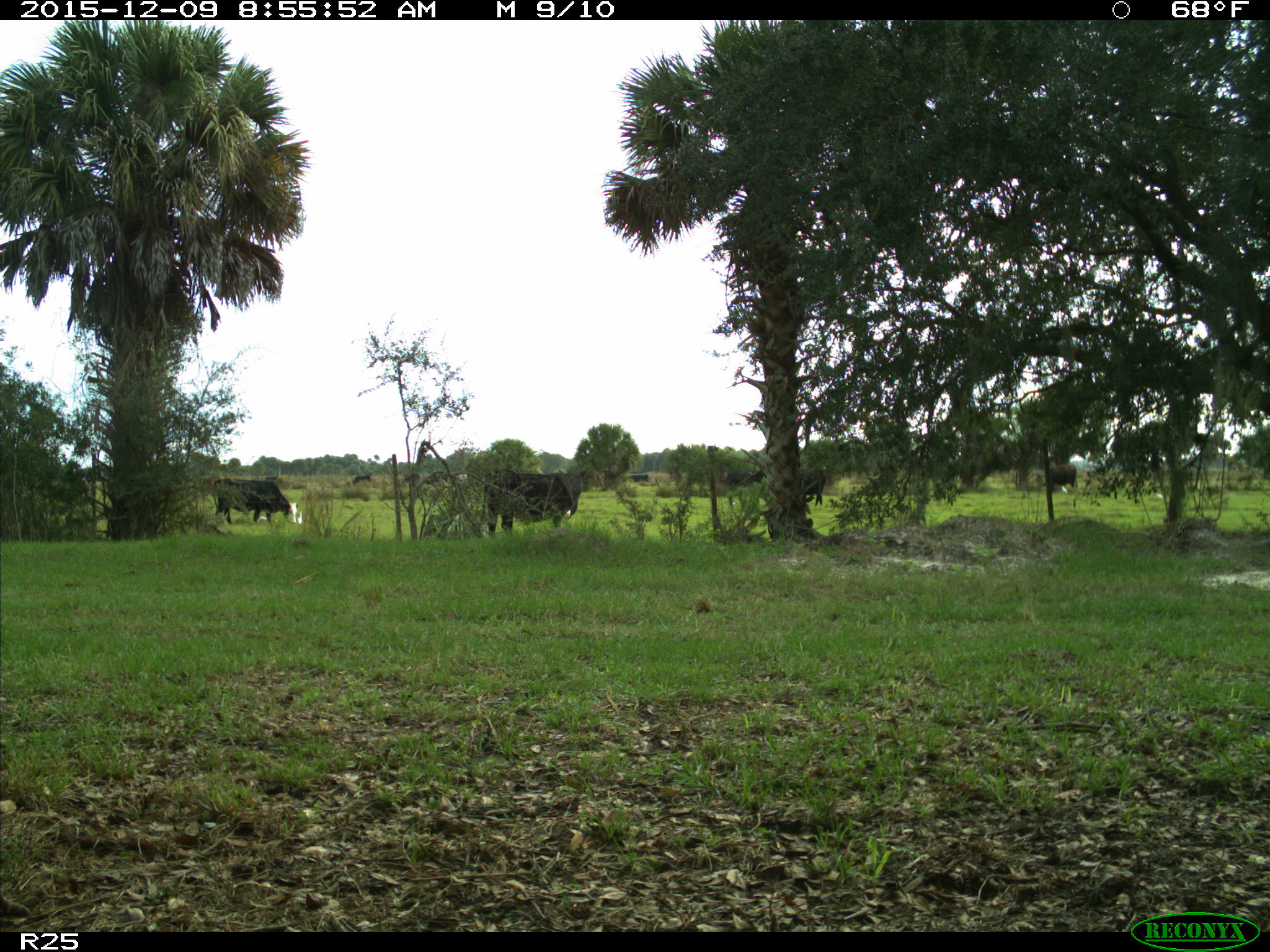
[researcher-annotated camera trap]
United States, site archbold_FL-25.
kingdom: Animalia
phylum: Chordata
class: Mammalia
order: Artiodactyla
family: Bovidae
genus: Bos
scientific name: Bos taurus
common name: domestic cow